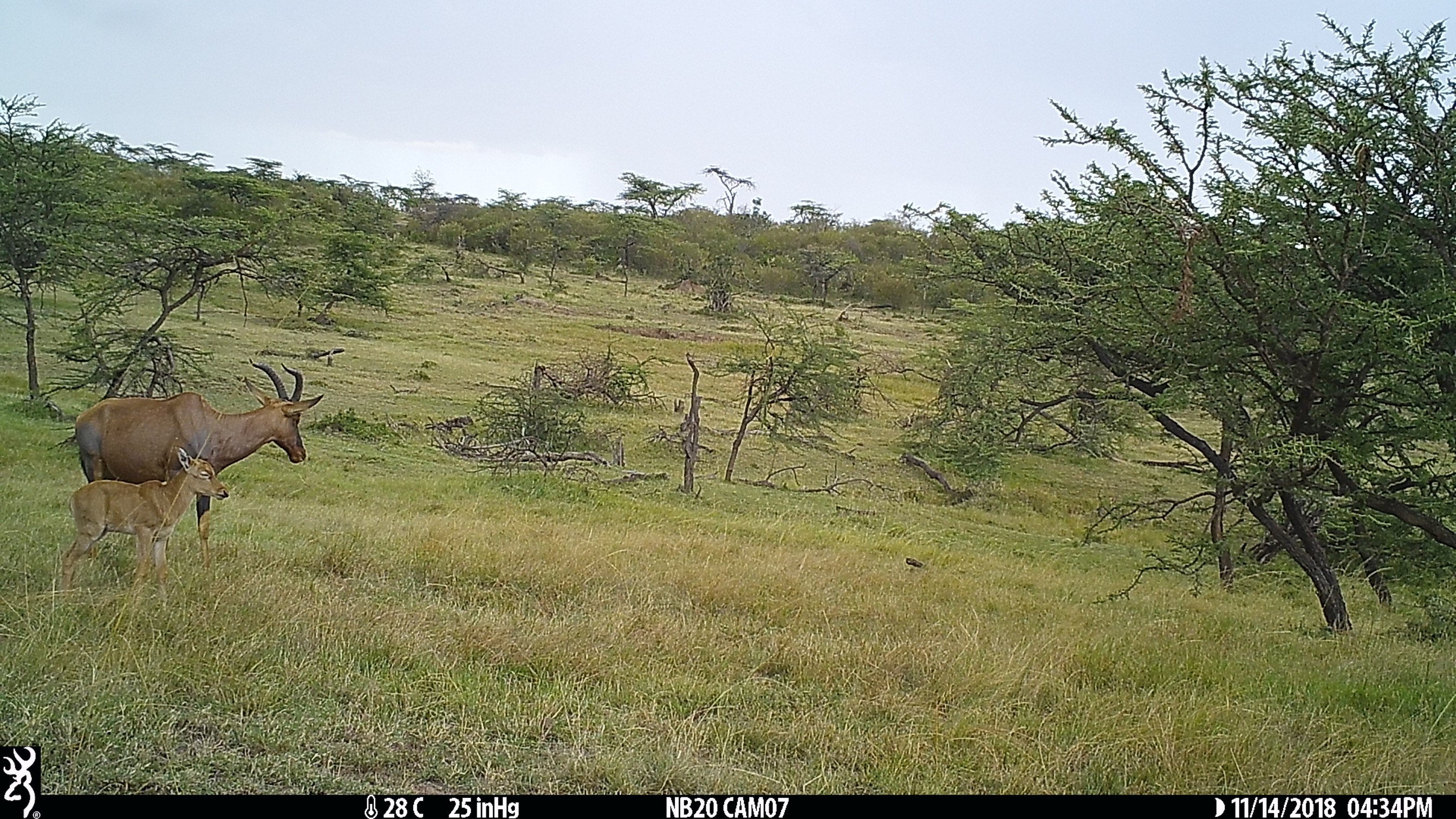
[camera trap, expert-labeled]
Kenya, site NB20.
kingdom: Animalia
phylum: Chordata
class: Mammalia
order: Artiodactyla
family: Bovidae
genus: Damaliscus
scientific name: Damaliscus lunatus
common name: topi